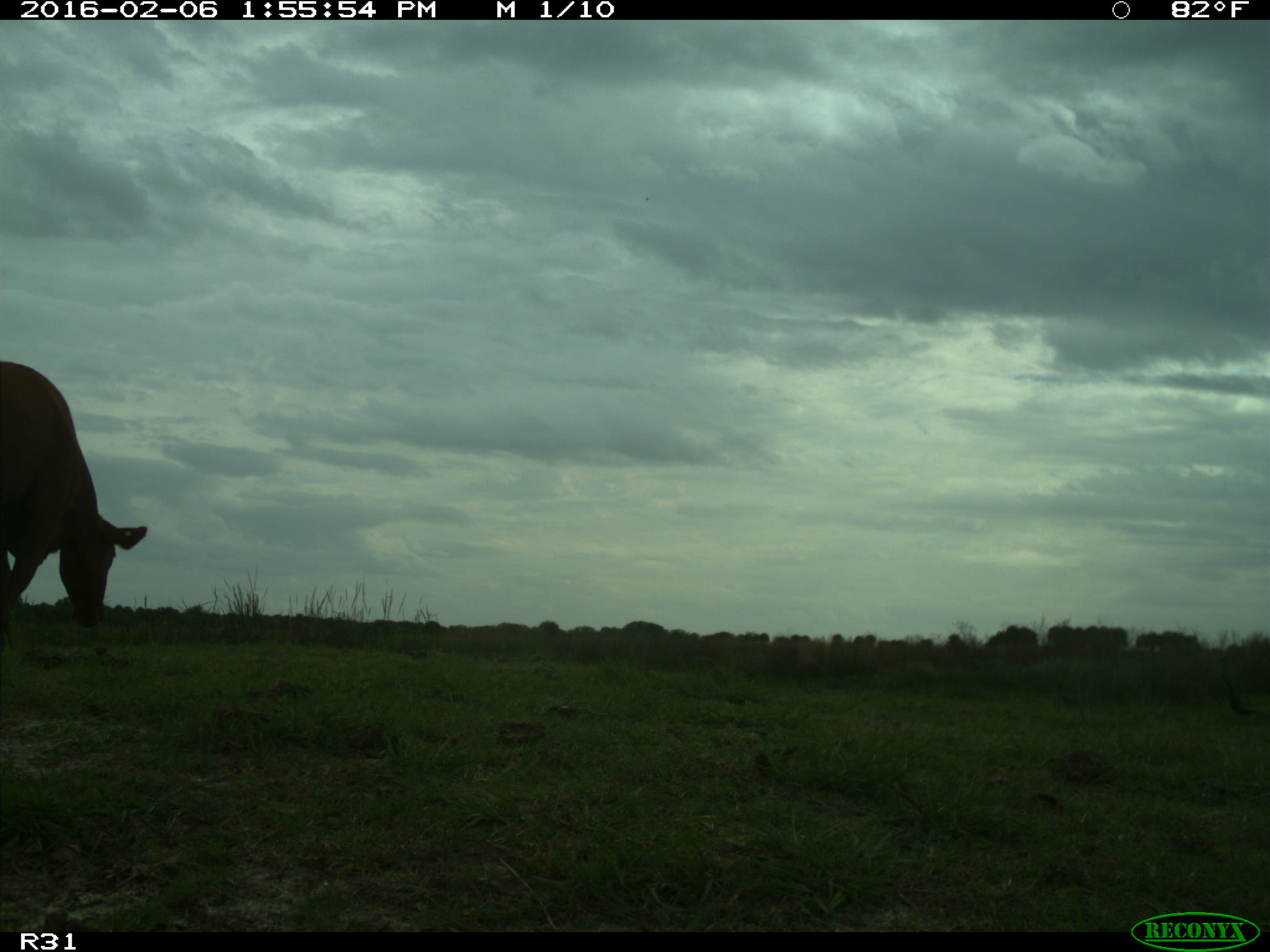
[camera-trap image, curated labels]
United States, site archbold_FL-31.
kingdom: Animalia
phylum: Chordata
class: Mammalia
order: Artiodactyla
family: Bovidae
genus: Bos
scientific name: Bos taurus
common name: domestic cow